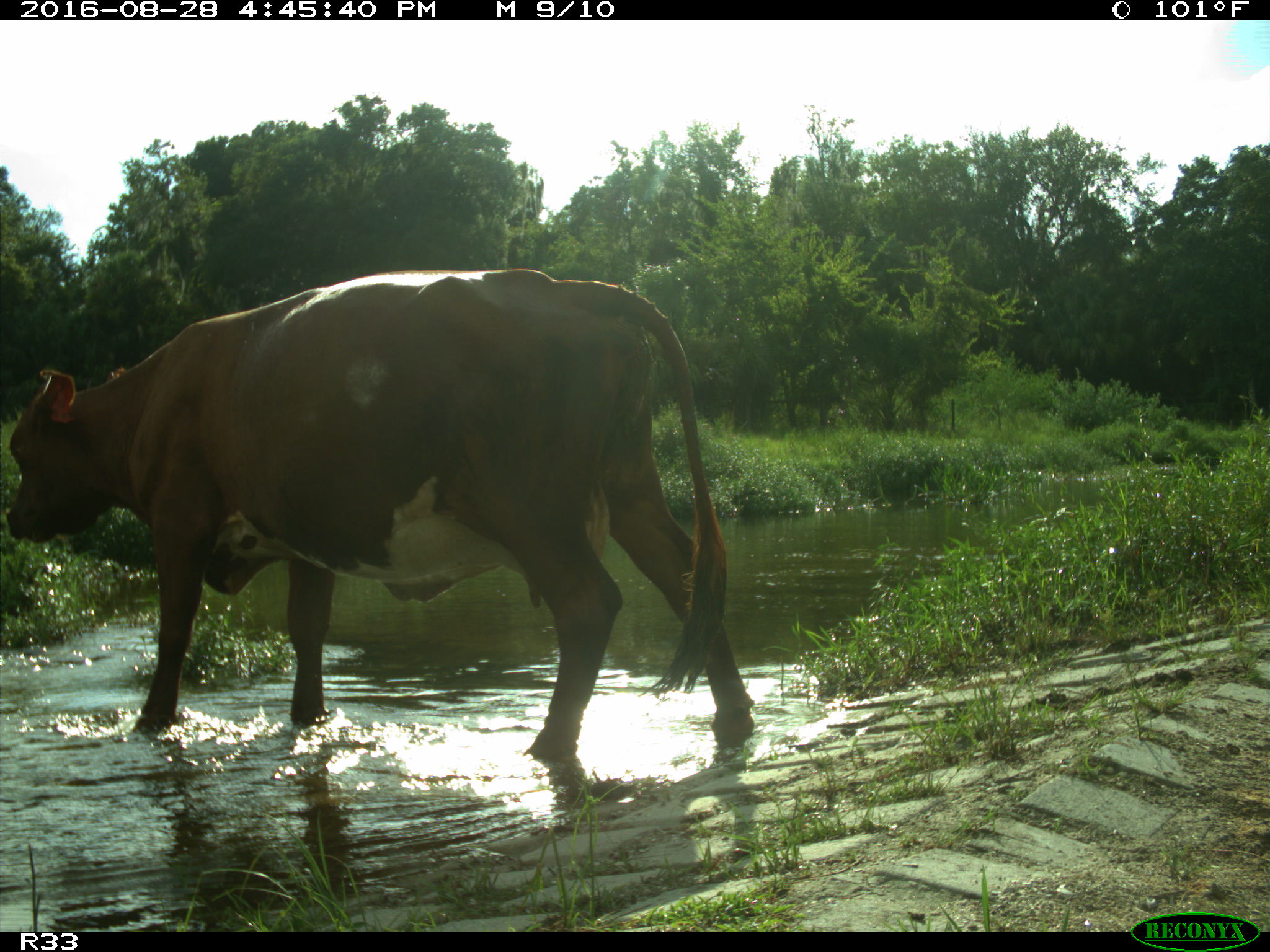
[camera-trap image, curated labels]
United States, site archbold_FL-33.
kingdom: Animalia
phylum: Chordata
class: Mammalia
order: Artiodactyla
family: Bovidae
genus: Bos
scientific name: Bos taurus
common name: domestic cow